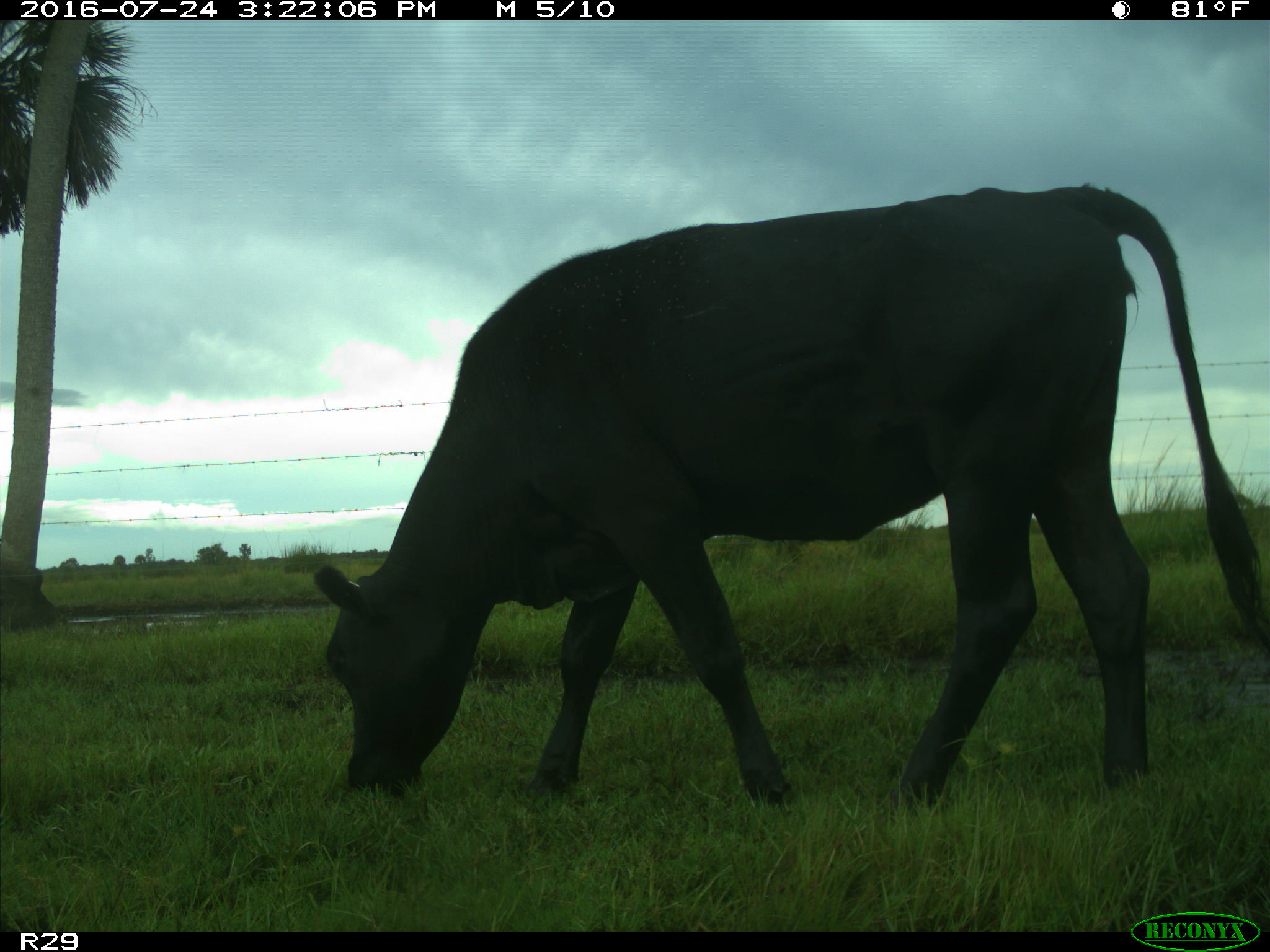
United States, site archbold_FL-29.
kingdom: Animalia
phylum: Chordata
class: Mammalia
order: Artiodactyla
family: Bovidae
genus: Bos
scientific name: Bos taurus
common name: domestic cow